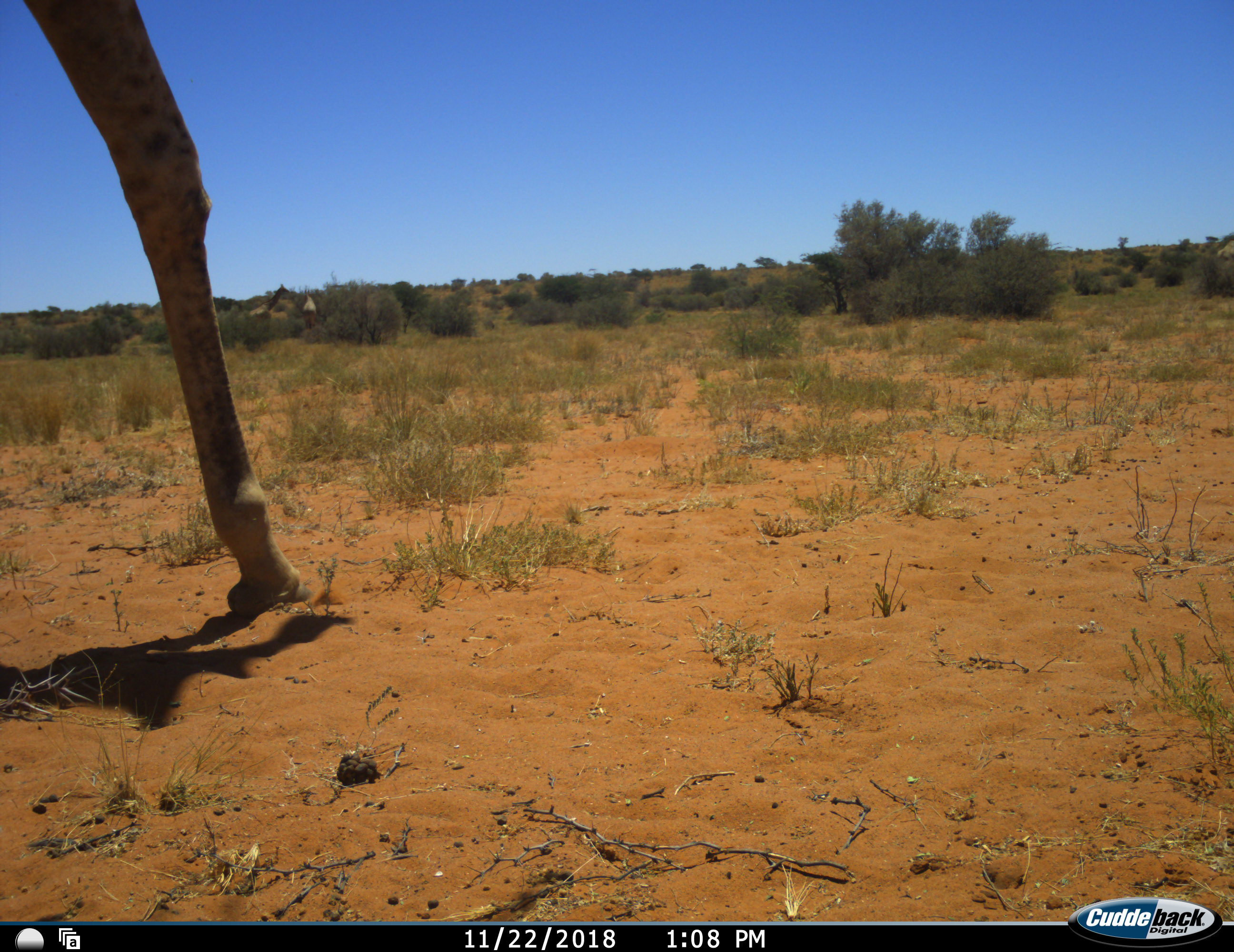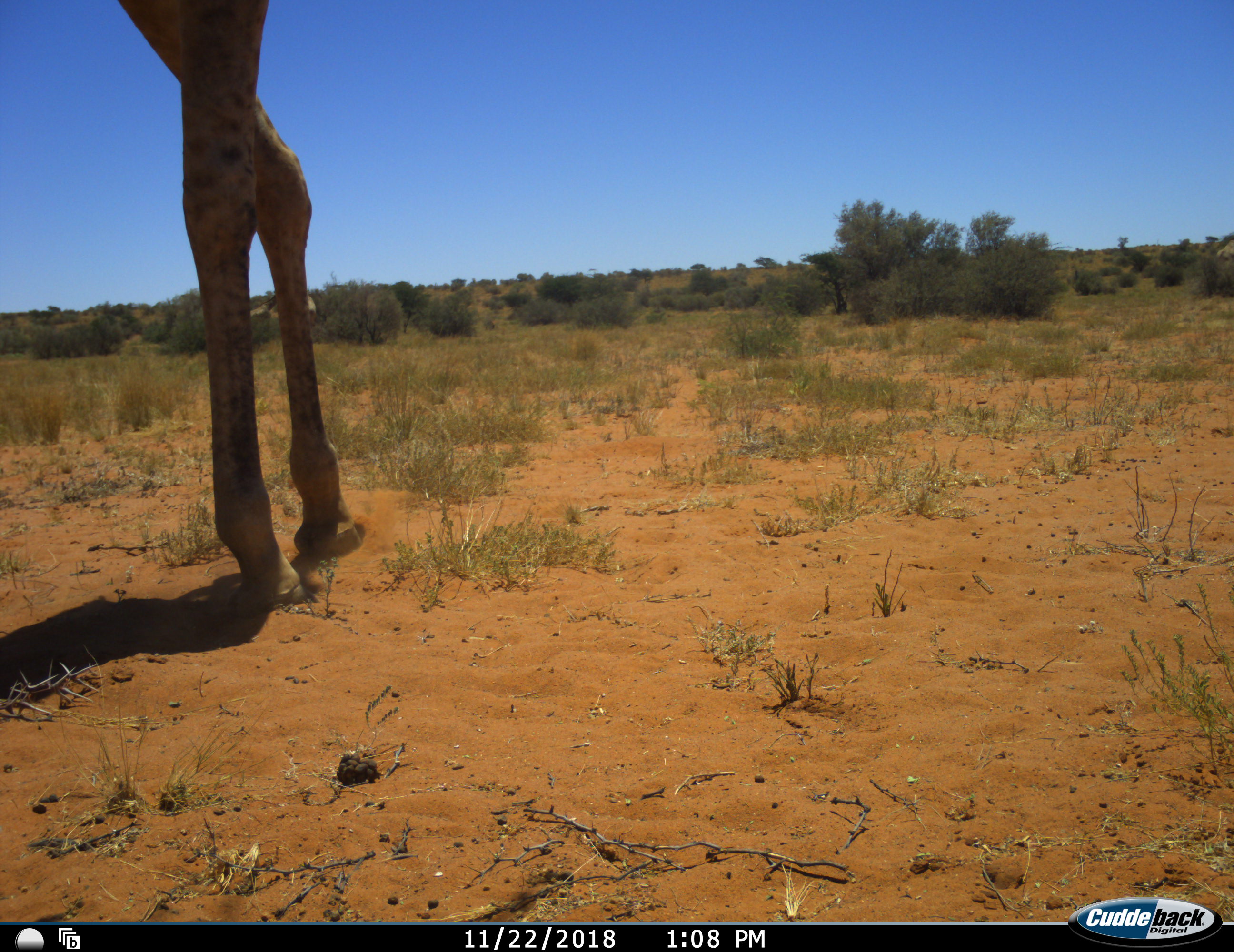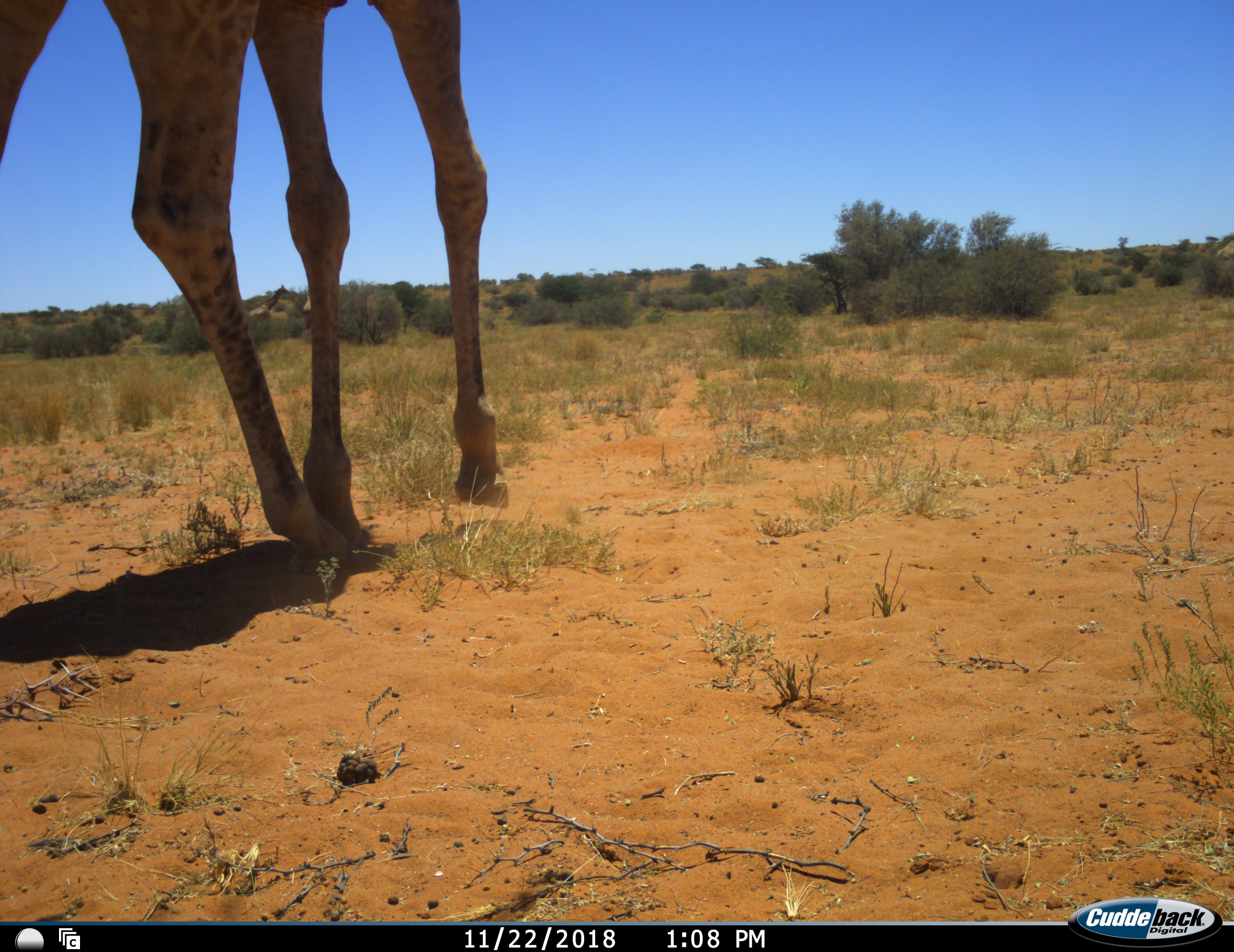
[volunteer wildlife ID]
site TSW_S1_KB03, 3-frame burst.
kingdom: Animalia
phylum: Chordata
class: Mammalia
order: Artiodactyla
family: Giraffidae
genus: Giraffa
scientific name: Giraffa camelopardalis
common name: giraffe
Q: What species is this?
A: Giraffe (Giraffa camelopardalis).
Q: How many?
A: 1.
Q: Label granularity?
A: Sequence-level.